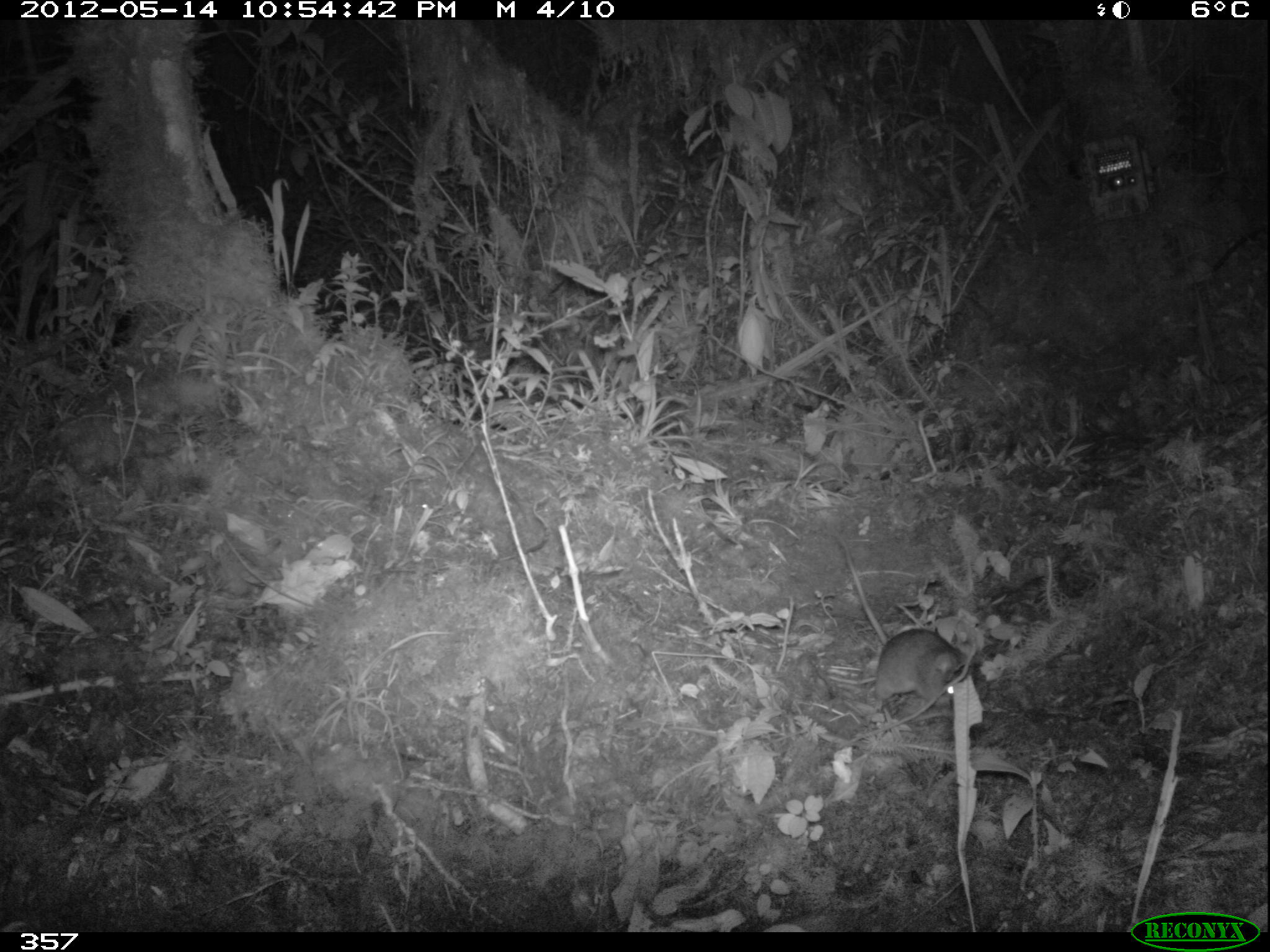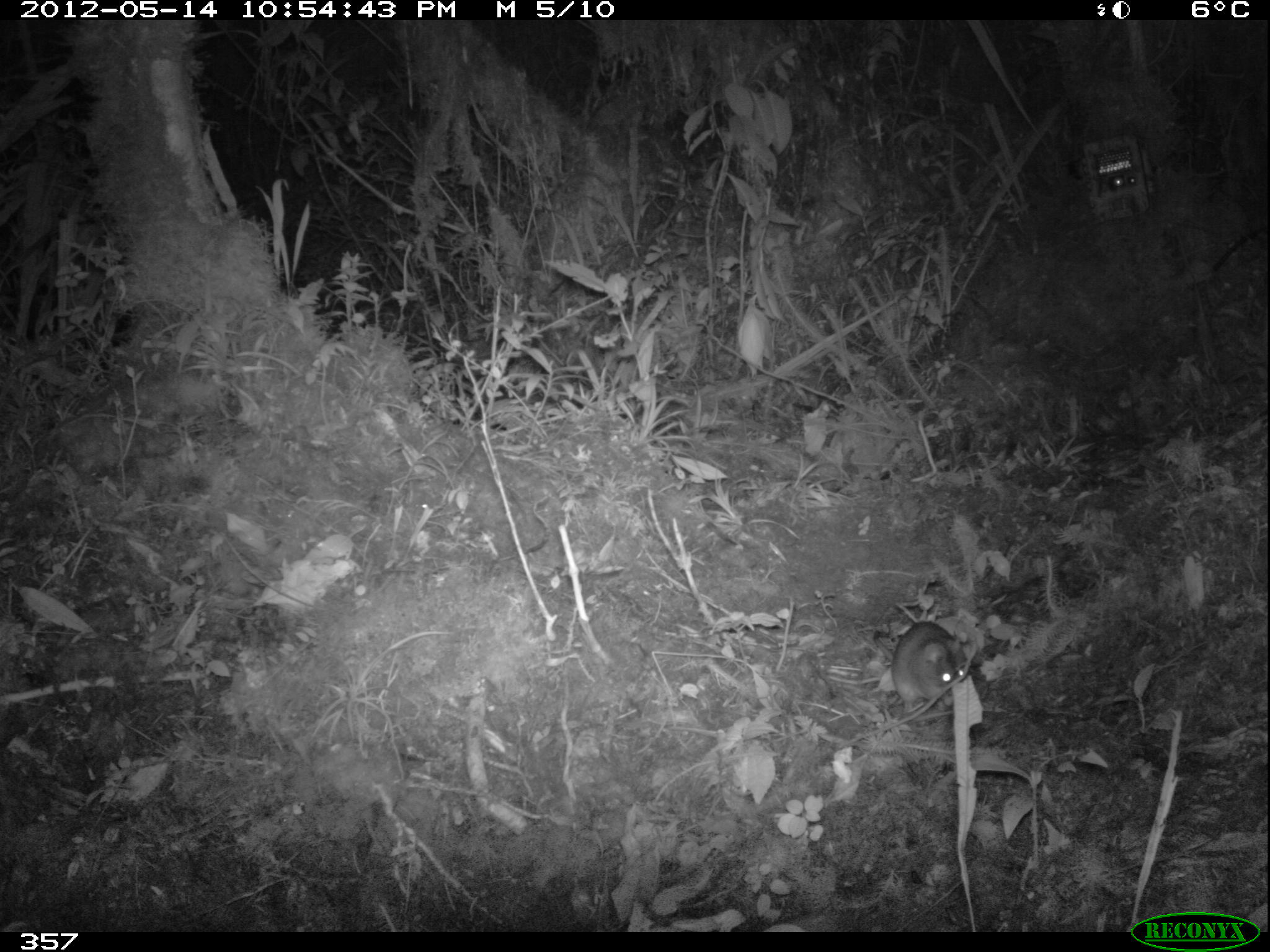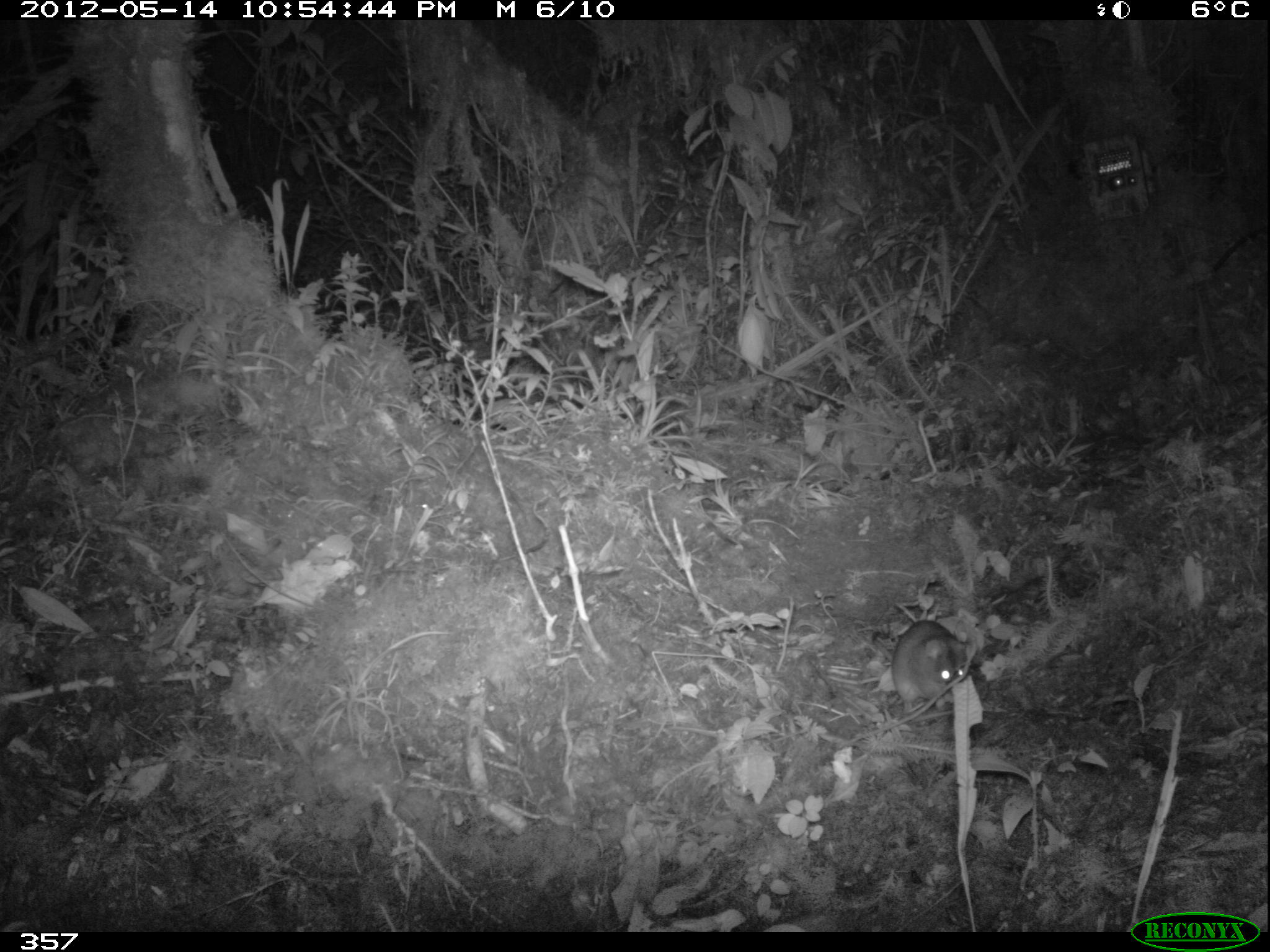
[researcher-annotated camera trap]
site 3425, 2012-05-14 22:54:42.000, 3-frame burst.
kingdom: Animalia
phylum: Chordata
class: Mammalia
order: Rodentia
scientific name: Rodentia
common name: rodents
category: unknown rodent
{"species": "unknown rodent (rodents) (Rodentia)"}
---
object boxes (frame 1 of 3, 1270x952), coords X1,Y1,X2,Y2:
unknown rodent: 832,531,974,719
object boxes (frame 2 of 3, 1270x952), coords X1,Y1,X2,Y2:
unknown rodent: 872,621,967,714